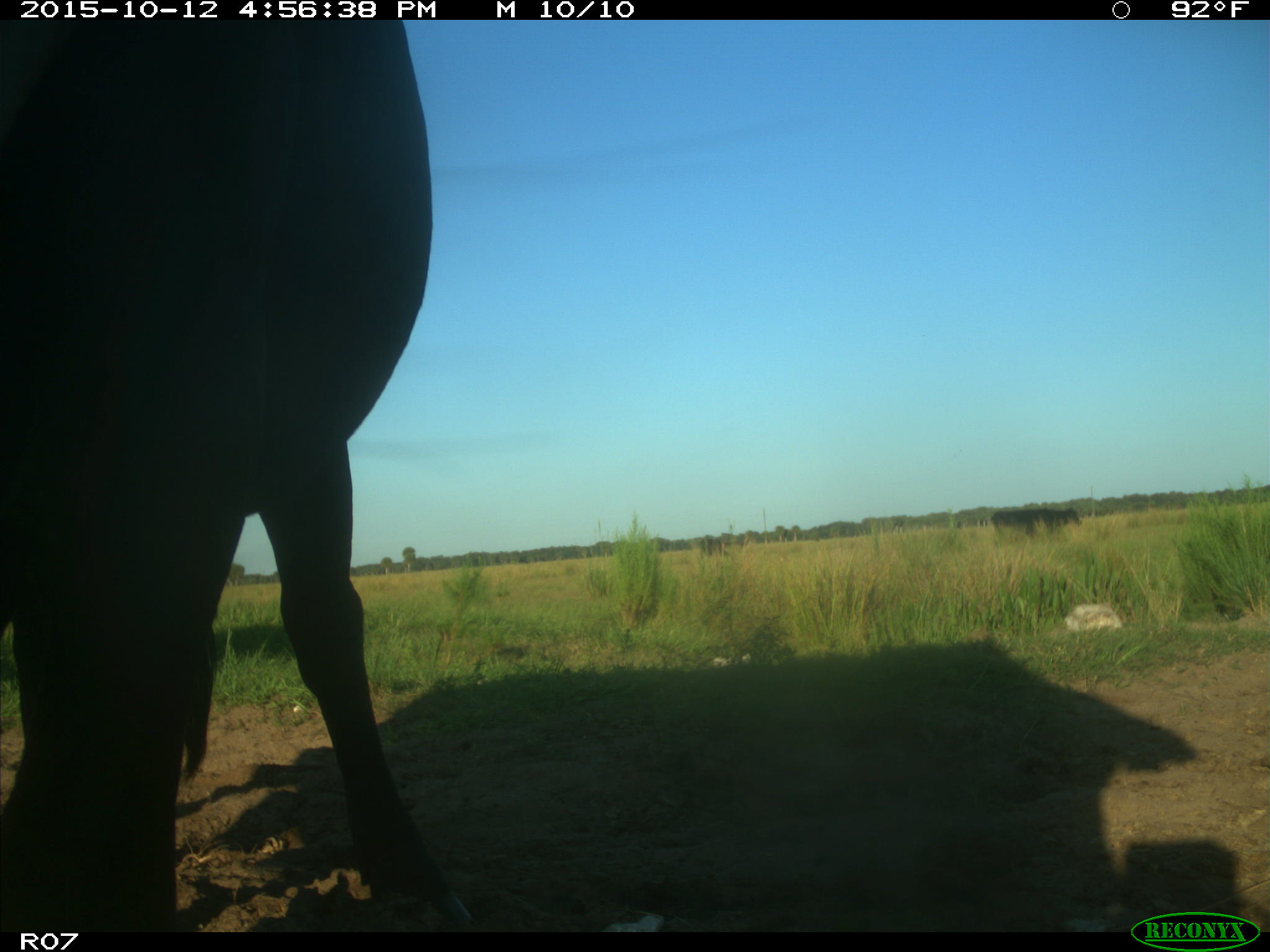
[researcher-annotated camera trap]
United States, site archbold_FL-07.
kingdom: Animalia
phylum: Chordata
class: Mammalia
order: Artiodactyla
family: Bovidae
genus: Bos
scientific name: Bos taurus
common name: domestic cow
Bos taurus (domestic cow).